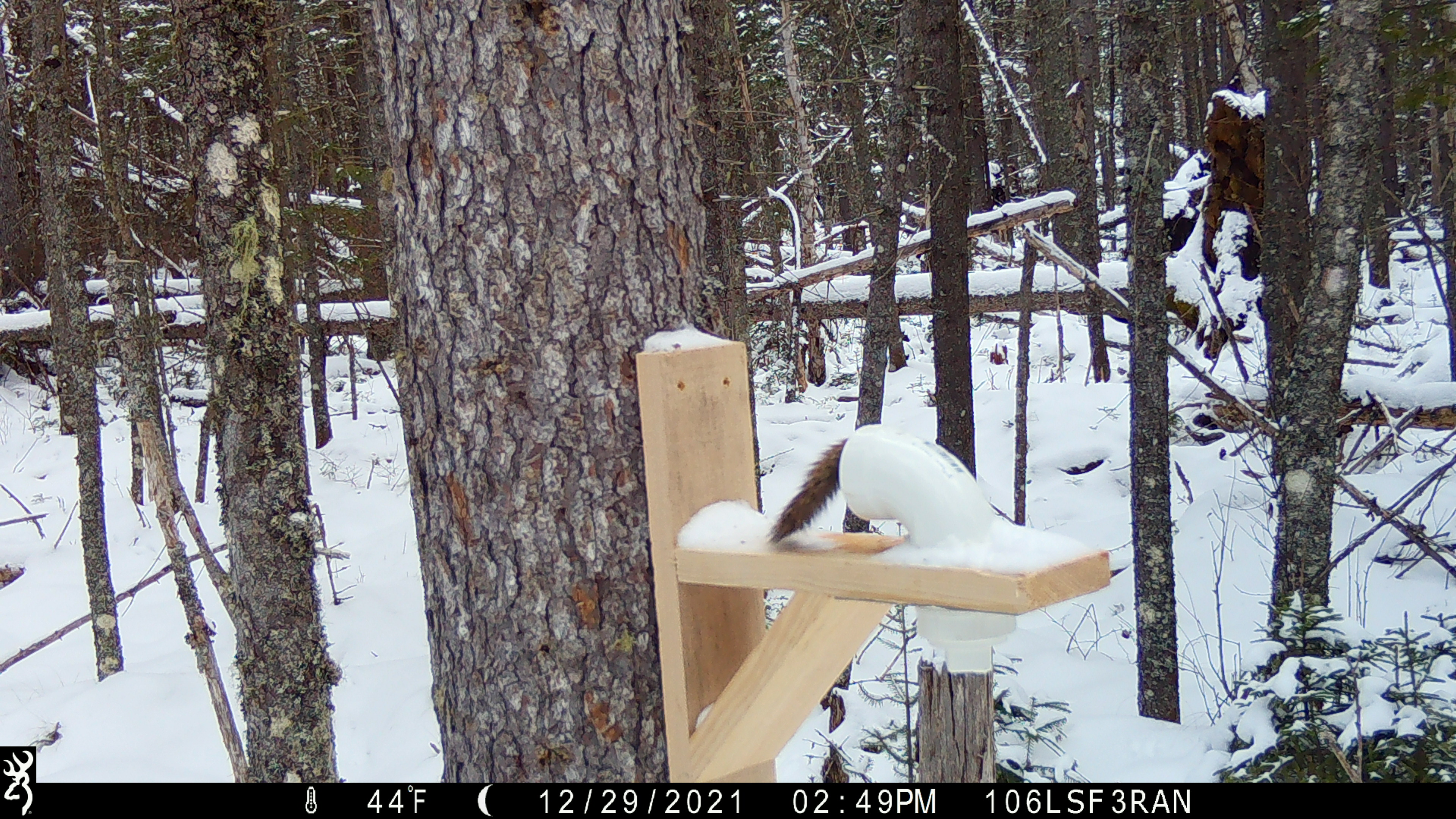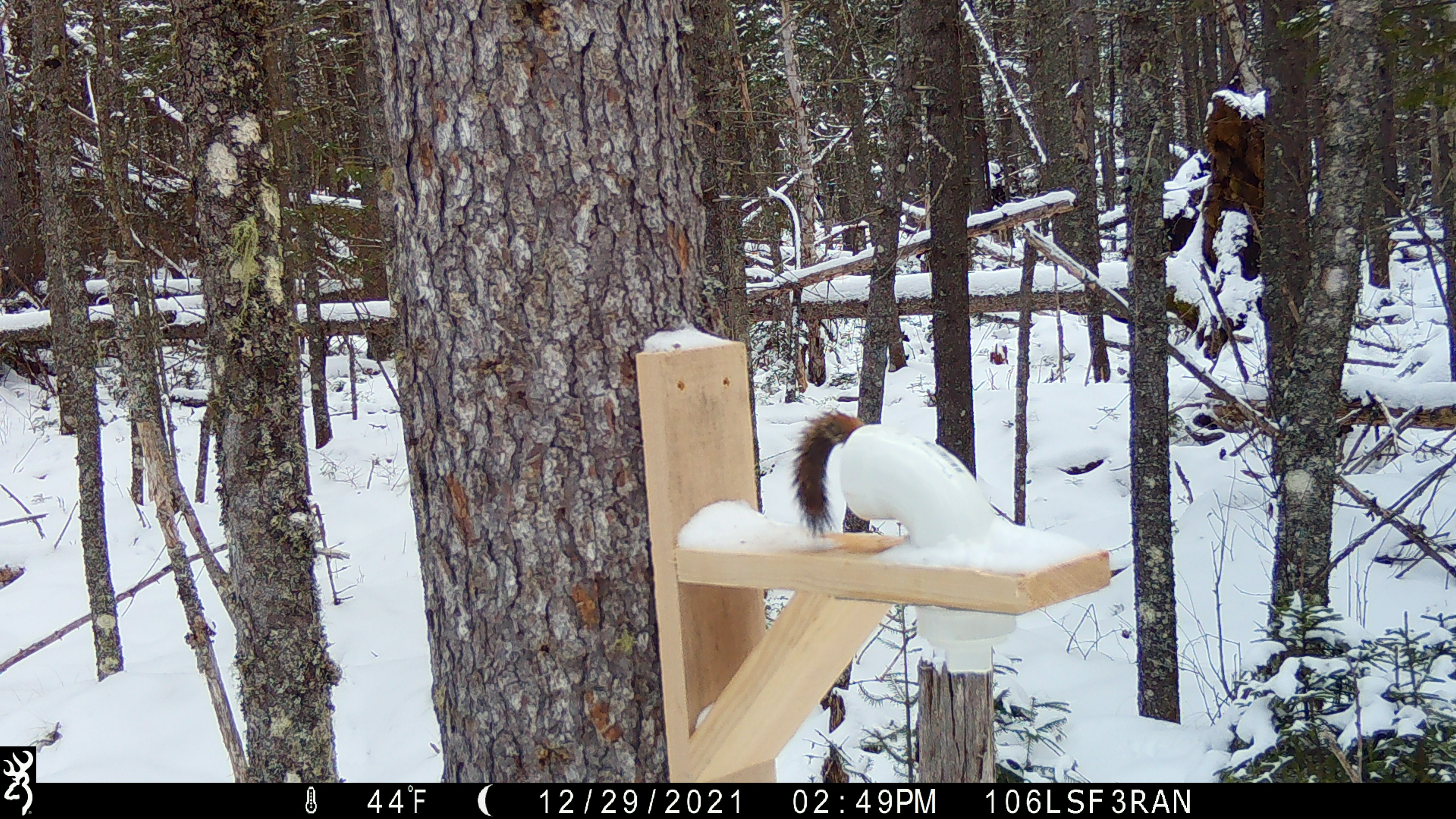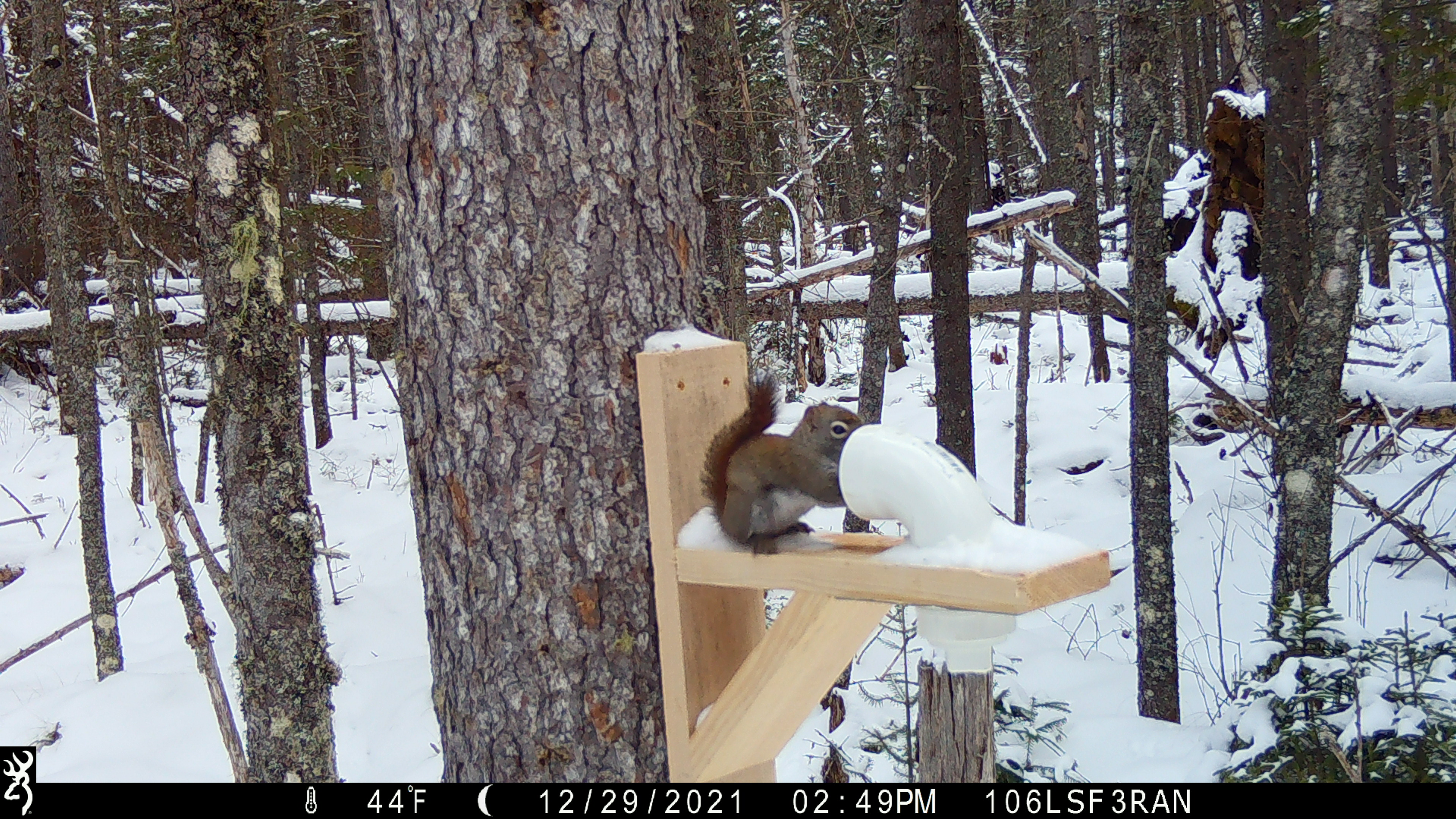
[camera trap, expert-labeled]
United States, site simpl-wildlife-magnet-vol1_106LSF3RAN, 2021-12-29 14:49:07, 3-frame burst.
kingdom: Animalia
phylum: Chordata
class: Mammalia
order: Rodentia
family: Sciuridae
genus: Tamiasciurus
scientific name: Tamiasciurus hudsonicus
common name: red squirrel